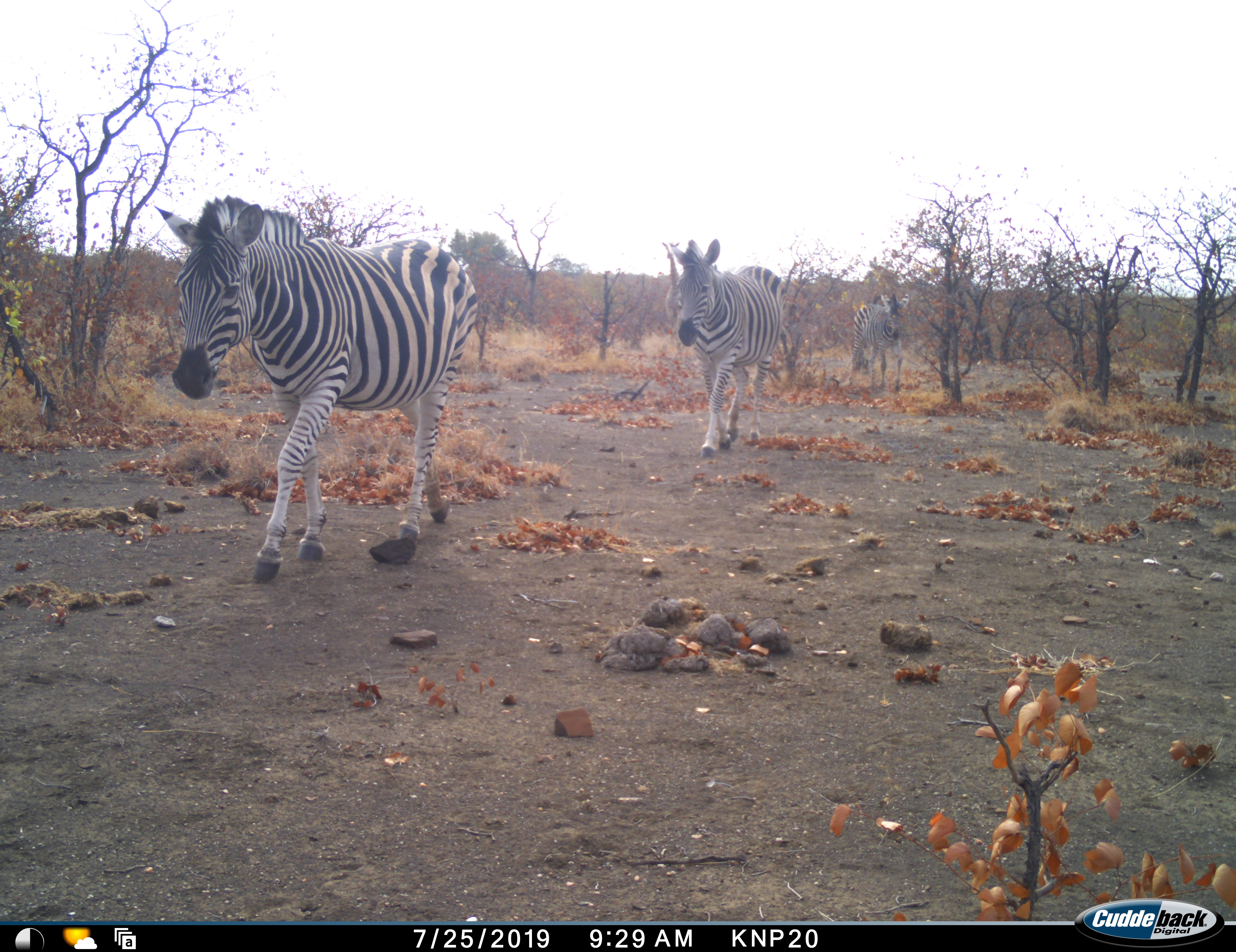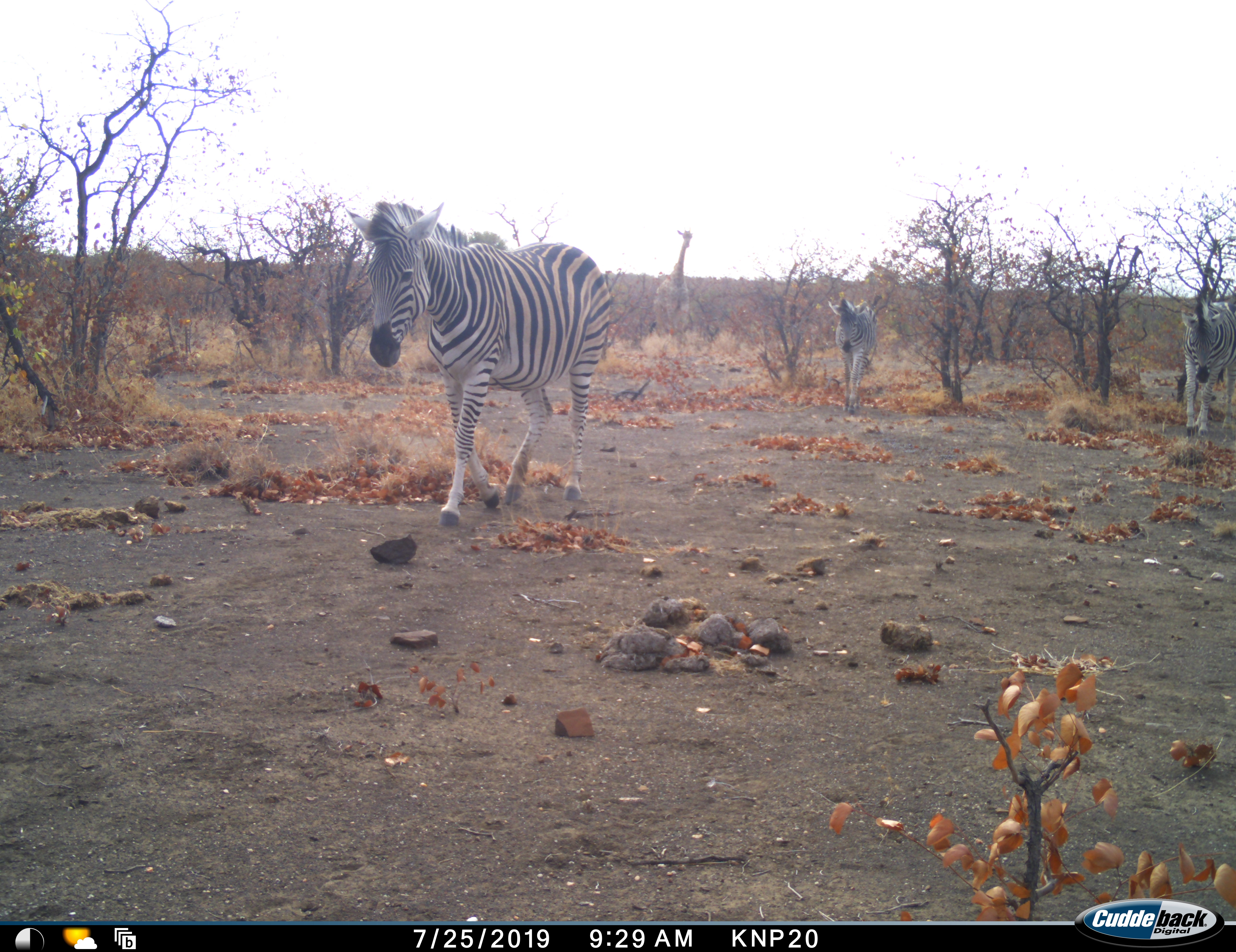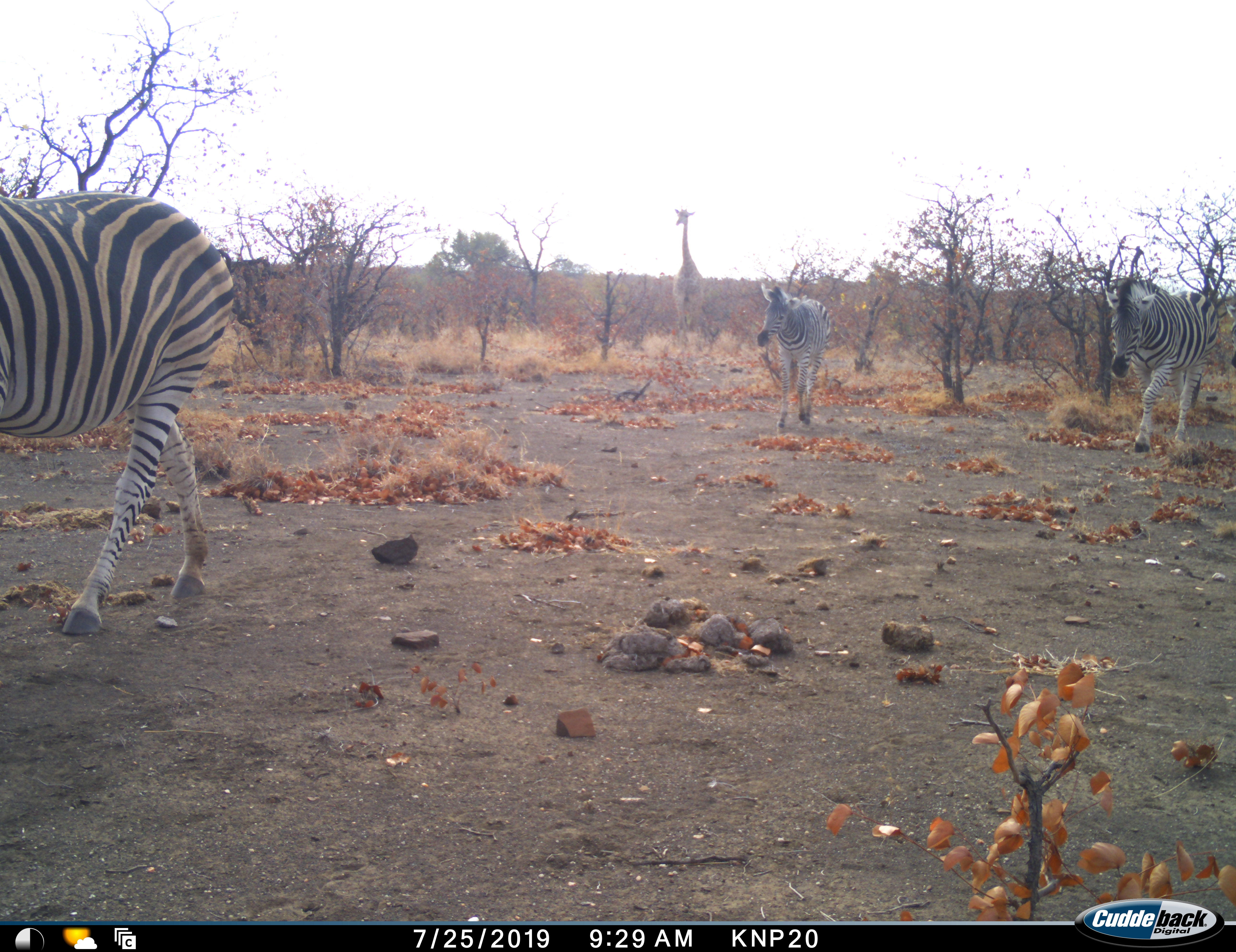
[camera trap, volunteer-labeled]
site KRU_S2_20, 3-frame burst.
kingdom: Animalia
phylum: Chordata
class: Mammalia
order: Perissodactyla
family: Equidae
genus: Equus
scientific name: Equus quagga burchellii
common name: burchell's zebra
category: zebraburchells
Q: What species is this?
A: Zebraburchells (burchell's zebra) (Equus quagga burchellii).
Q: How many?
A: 3.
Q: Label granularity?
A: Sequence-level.